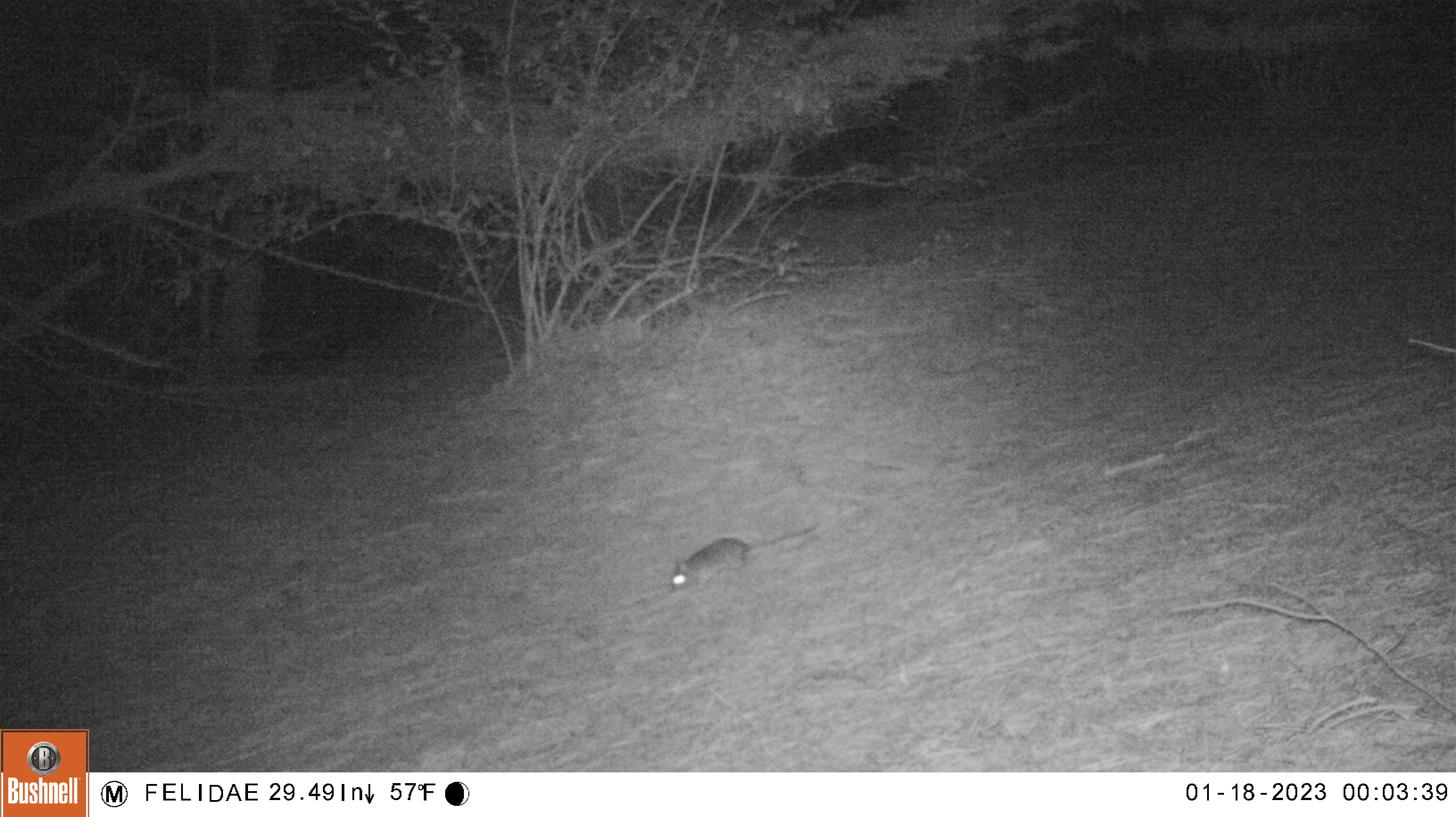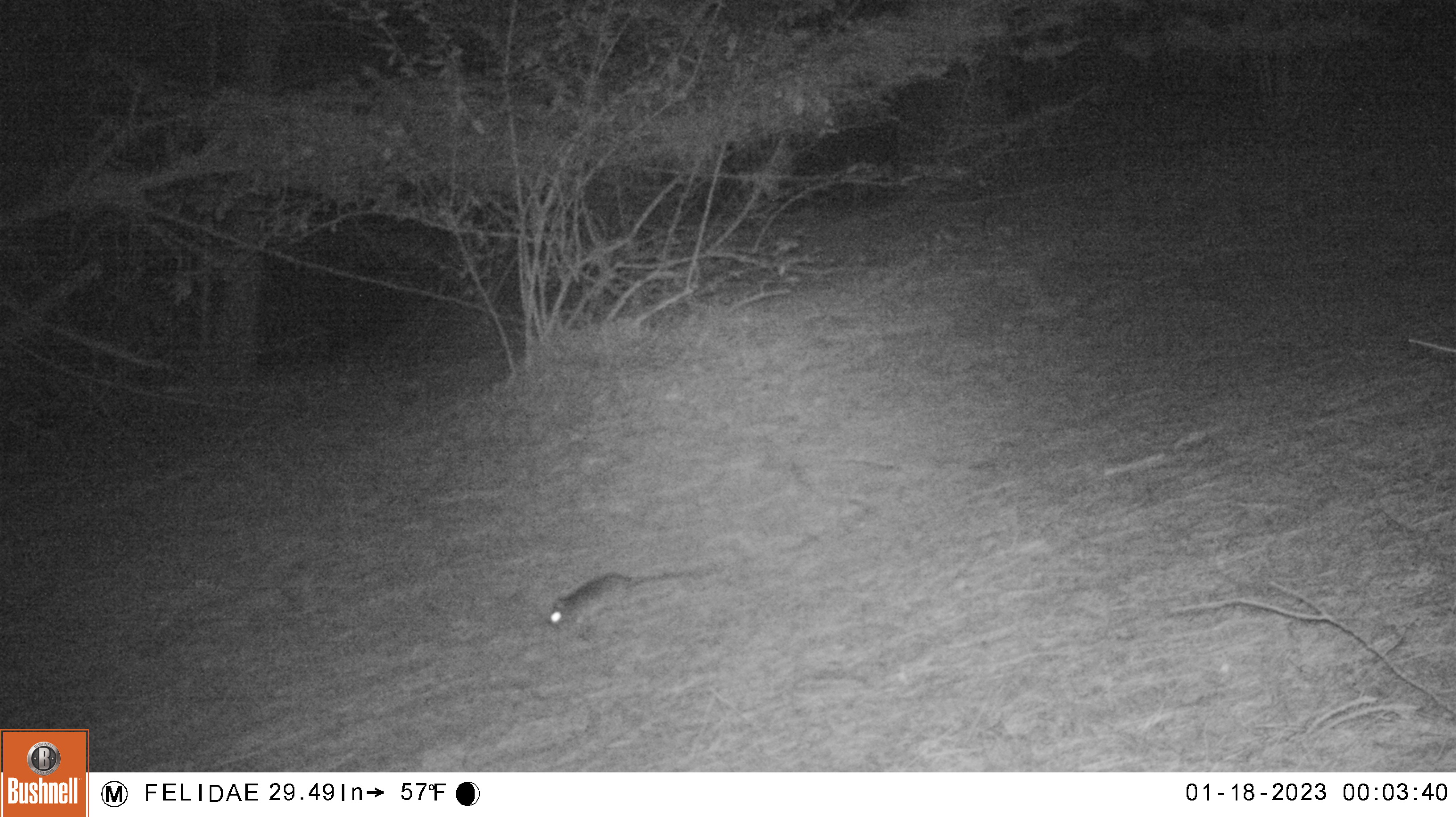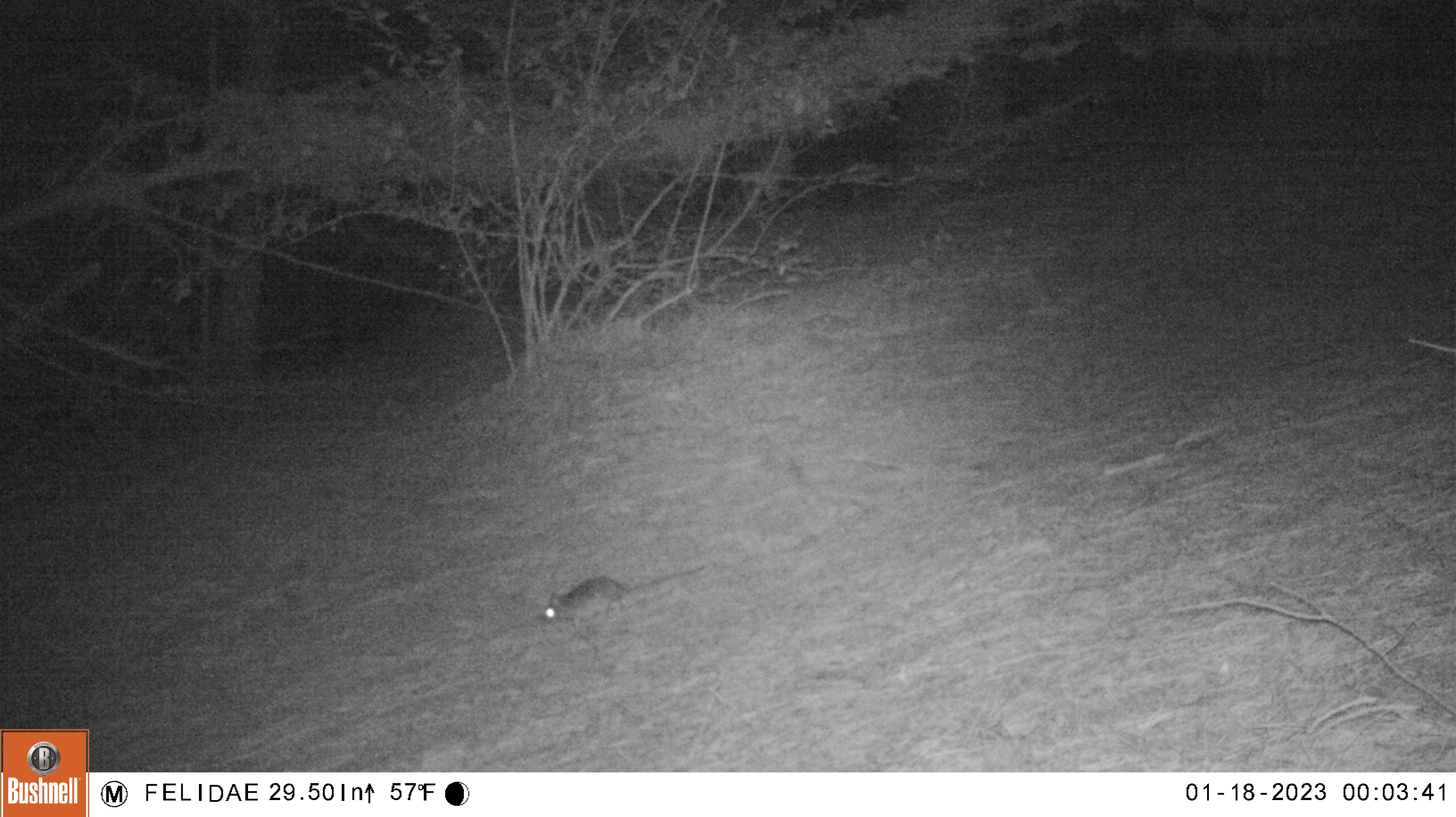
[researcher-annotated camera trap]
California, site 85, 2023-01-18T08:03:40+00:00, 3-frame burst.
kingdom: Animalia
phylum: Chordata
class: Mammalia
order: Rodentia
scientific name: Rodentia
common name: mouse or rat